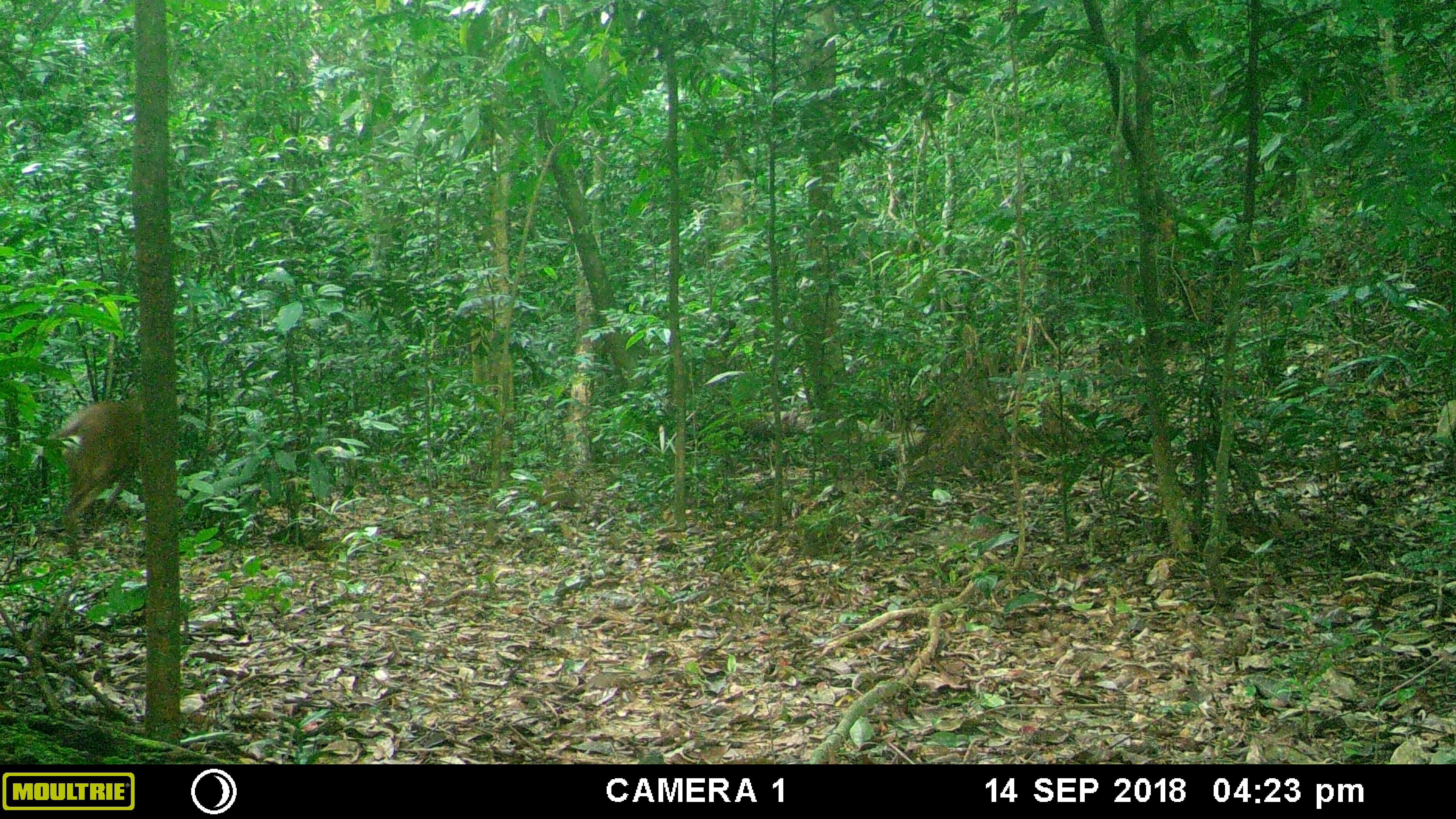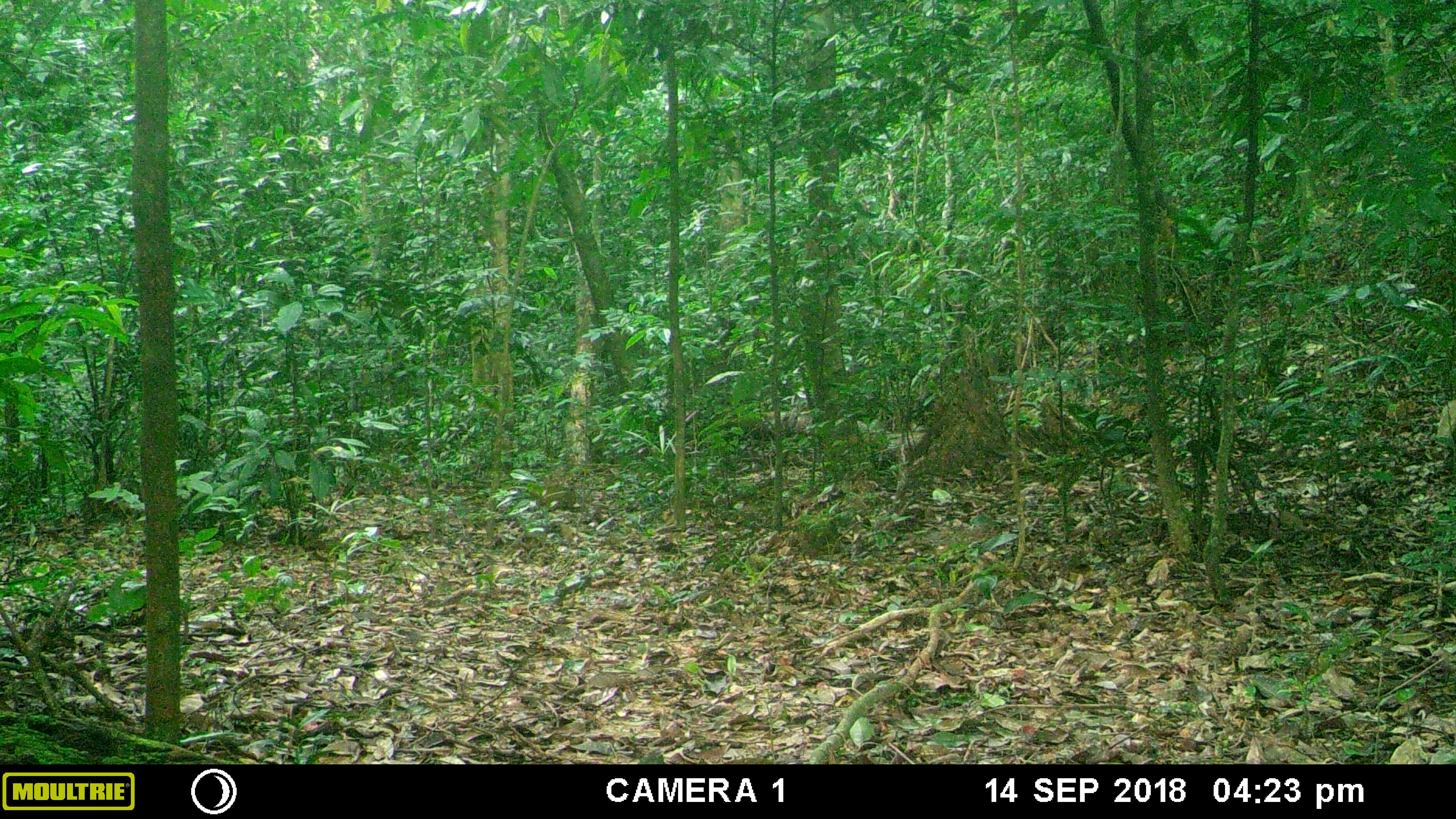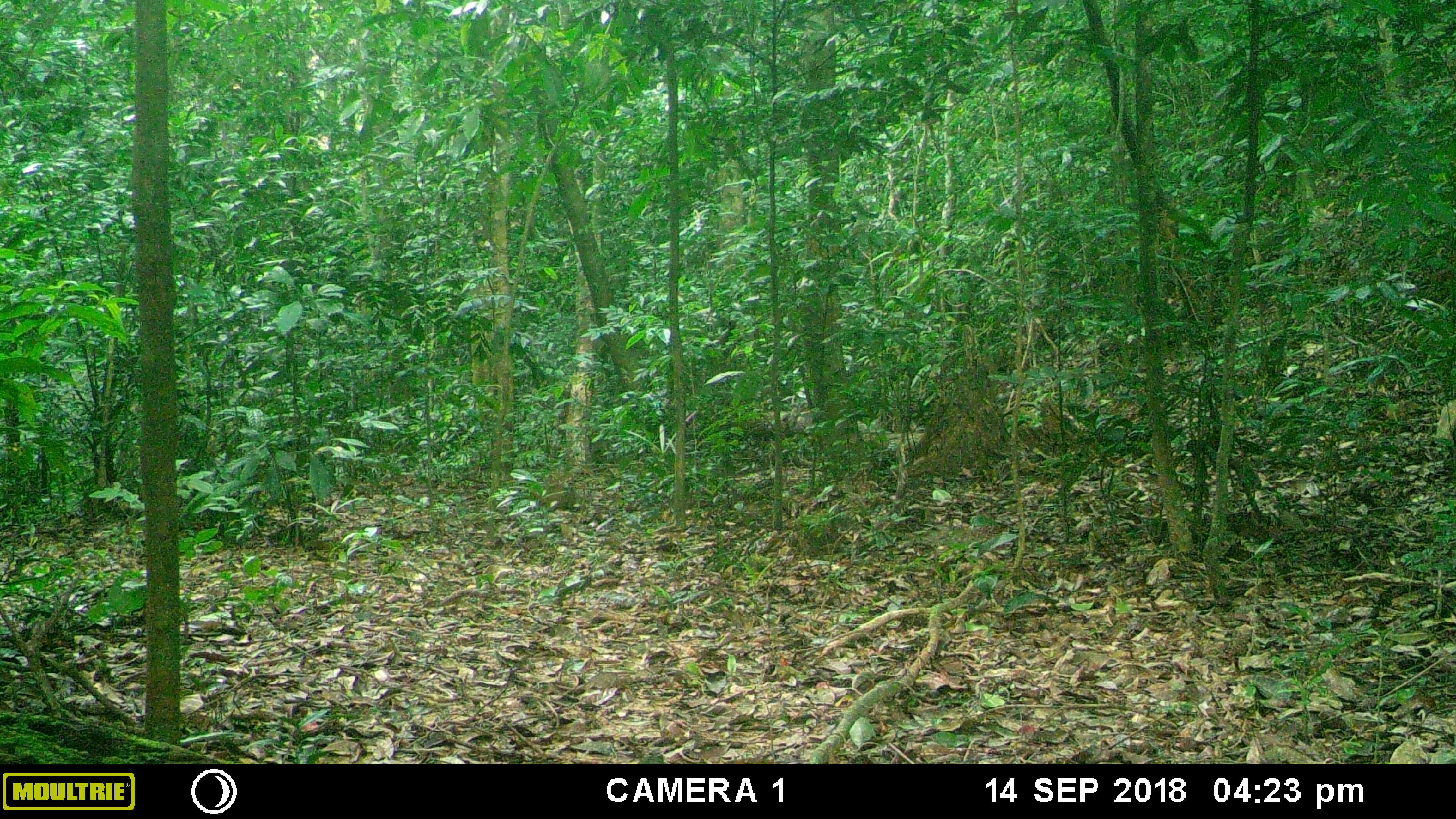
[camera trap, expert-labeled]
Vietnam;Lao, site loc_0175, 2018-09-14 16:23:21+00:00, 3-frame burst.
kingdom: Animalia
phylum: Chordata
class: Mammalia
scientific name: Laurasiatheria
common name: ungulate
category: unidentified ungulates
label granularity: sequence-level